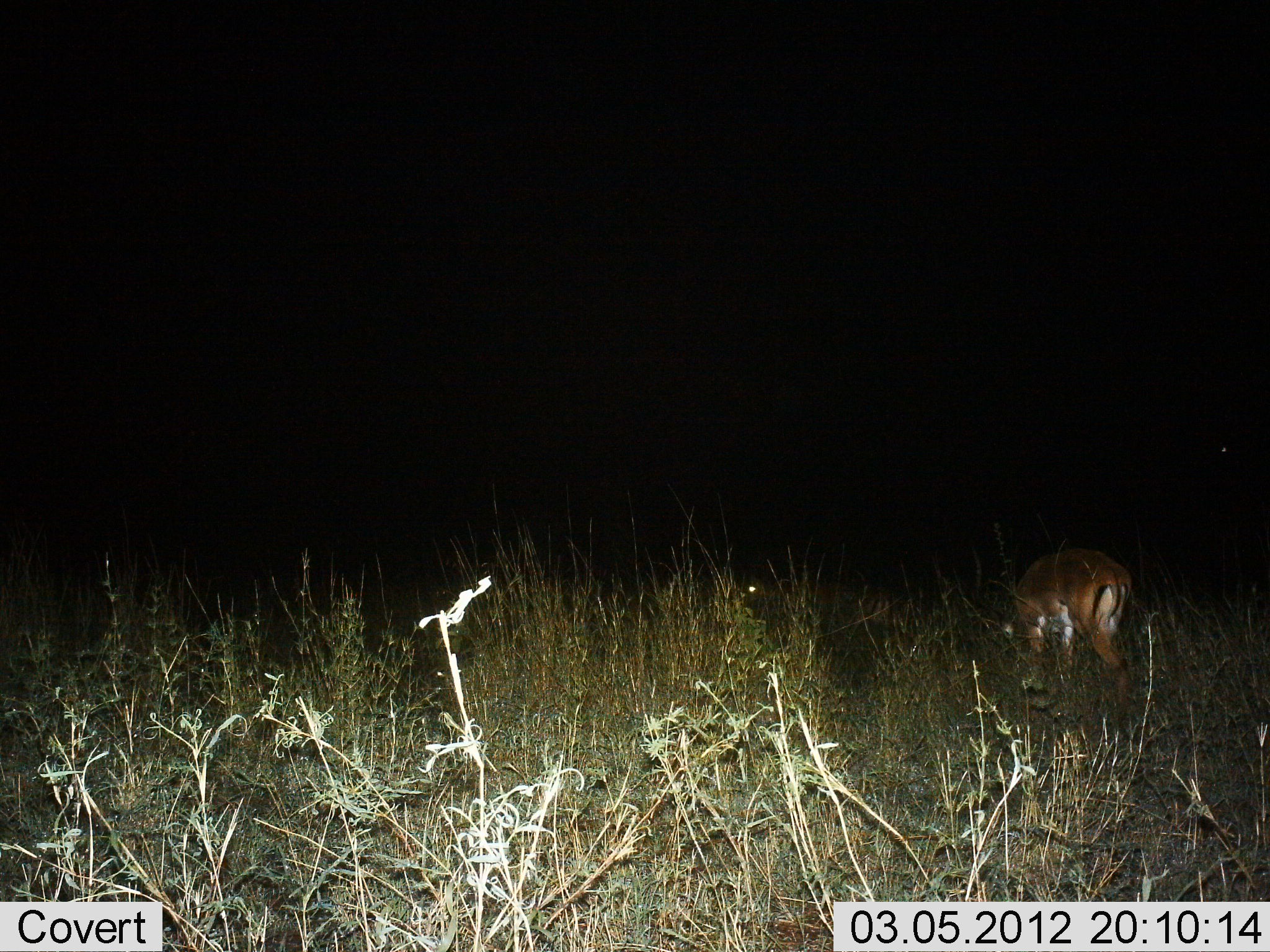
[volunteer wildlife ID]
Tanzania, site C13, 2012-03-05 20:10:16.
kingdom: Animalia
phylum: Chordata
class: Mammalia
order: Artiodactyla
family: Bovidae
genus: Nanger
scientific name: Nanger granti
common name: grant's gazelle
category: gazellegrants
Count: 1.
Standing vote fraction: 33%.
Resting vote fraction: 8%.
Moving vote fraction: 0%.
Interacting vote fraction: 0%.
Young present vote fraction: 0%.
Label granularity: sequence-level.